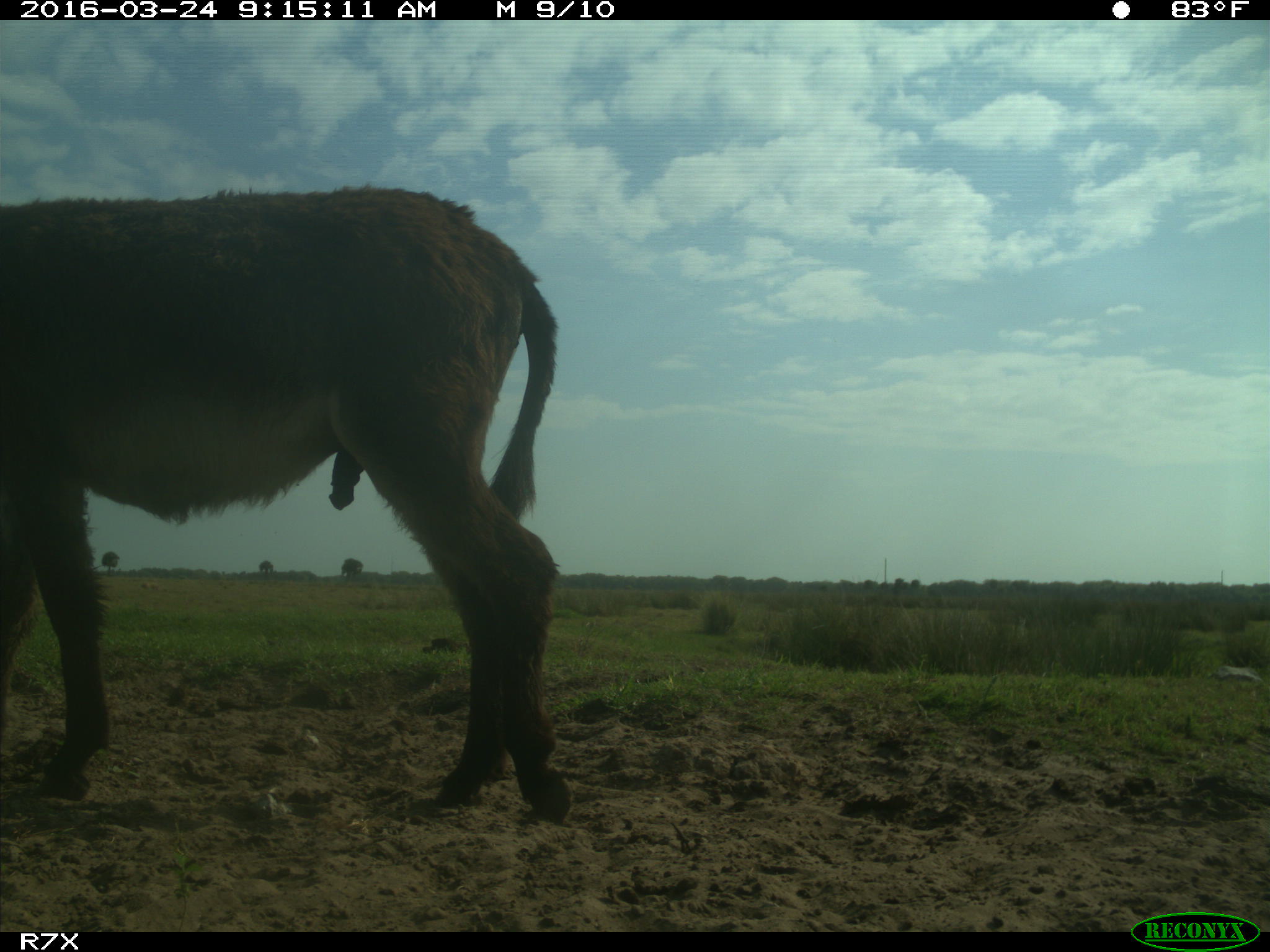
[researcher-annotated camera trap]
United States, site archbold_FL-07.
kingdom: Animalia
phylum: Chordata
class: Mammalia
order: Perissodactyla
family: Equidae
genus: Equus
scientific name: Equus africanus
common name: african wild ass